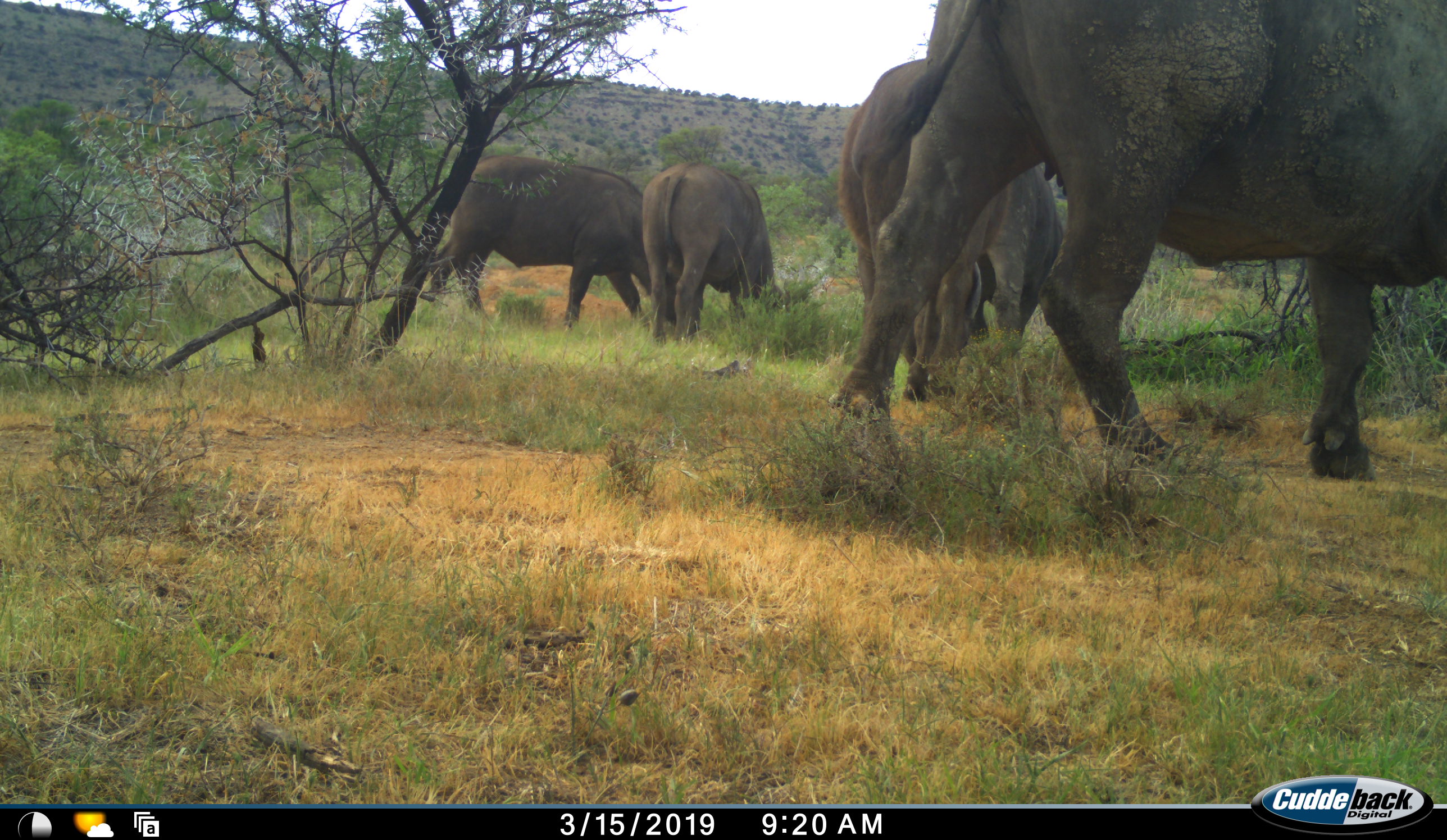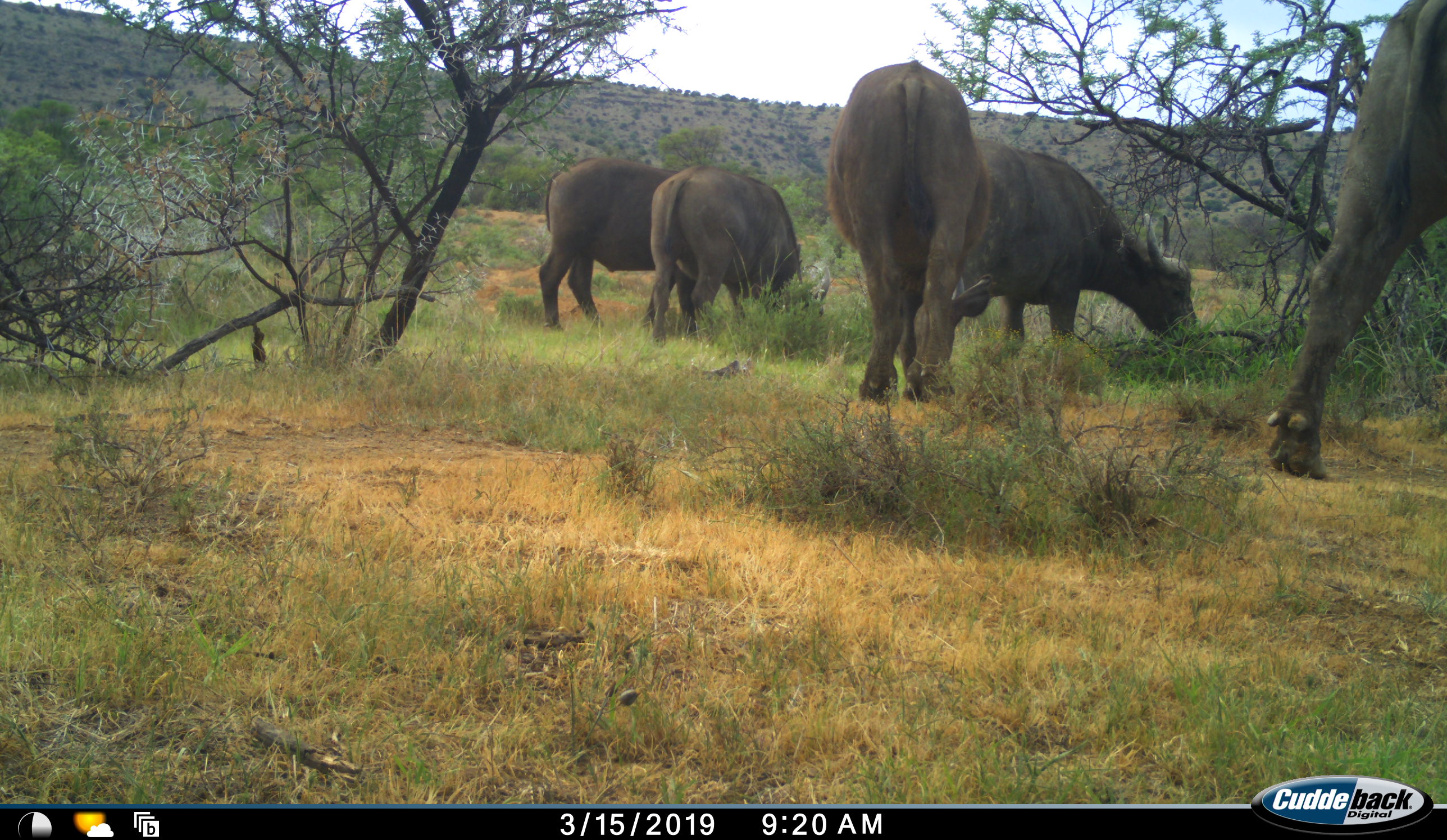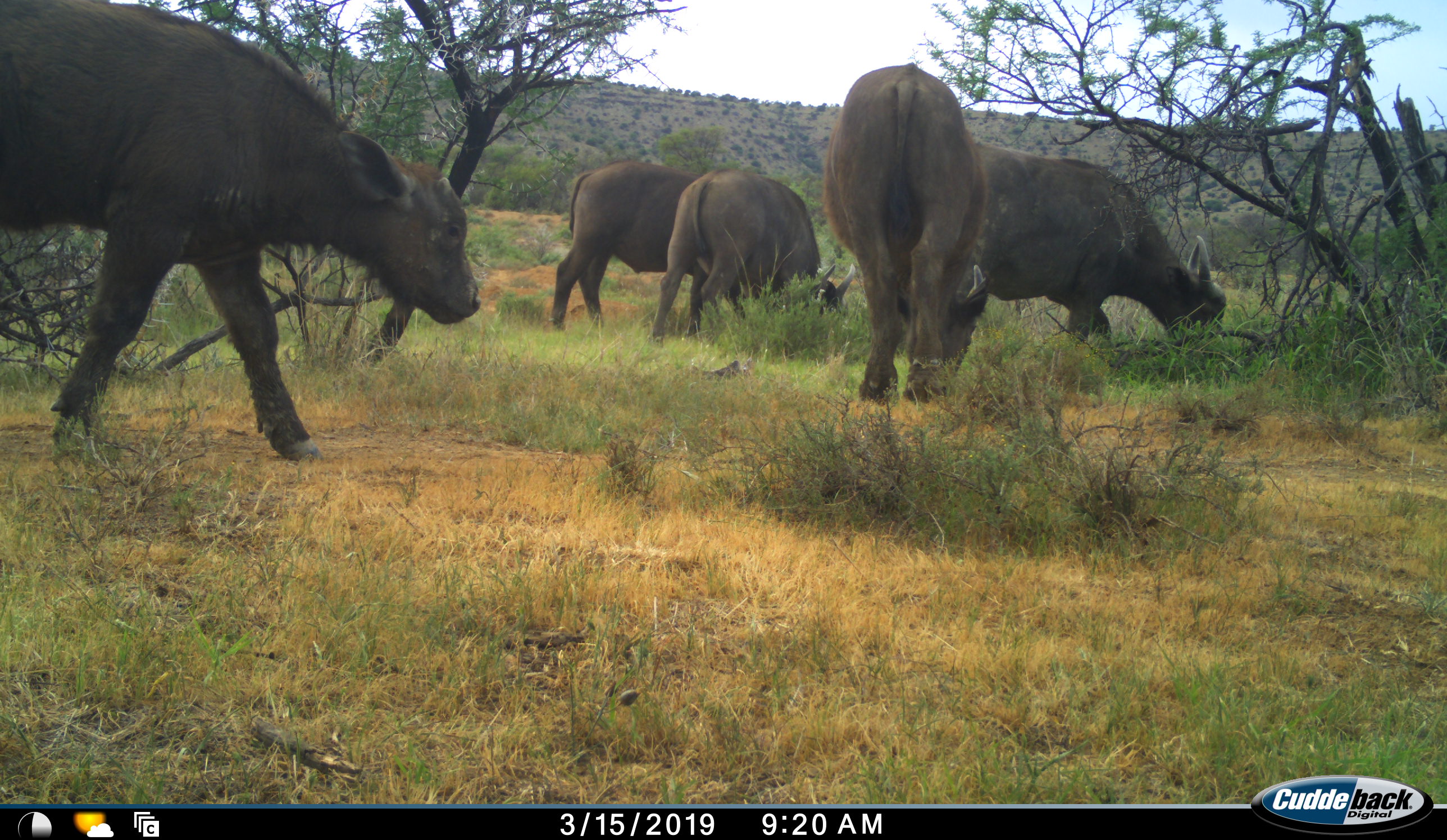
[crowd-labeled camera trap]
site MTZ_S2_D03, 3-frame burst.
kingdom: Animalia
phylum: Chordata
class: Mammalia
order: Artiodactyla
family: Bovidae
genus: Syncerus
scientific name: Syncerus caffer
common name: african buffalo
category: buffalo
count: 6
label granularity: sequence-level